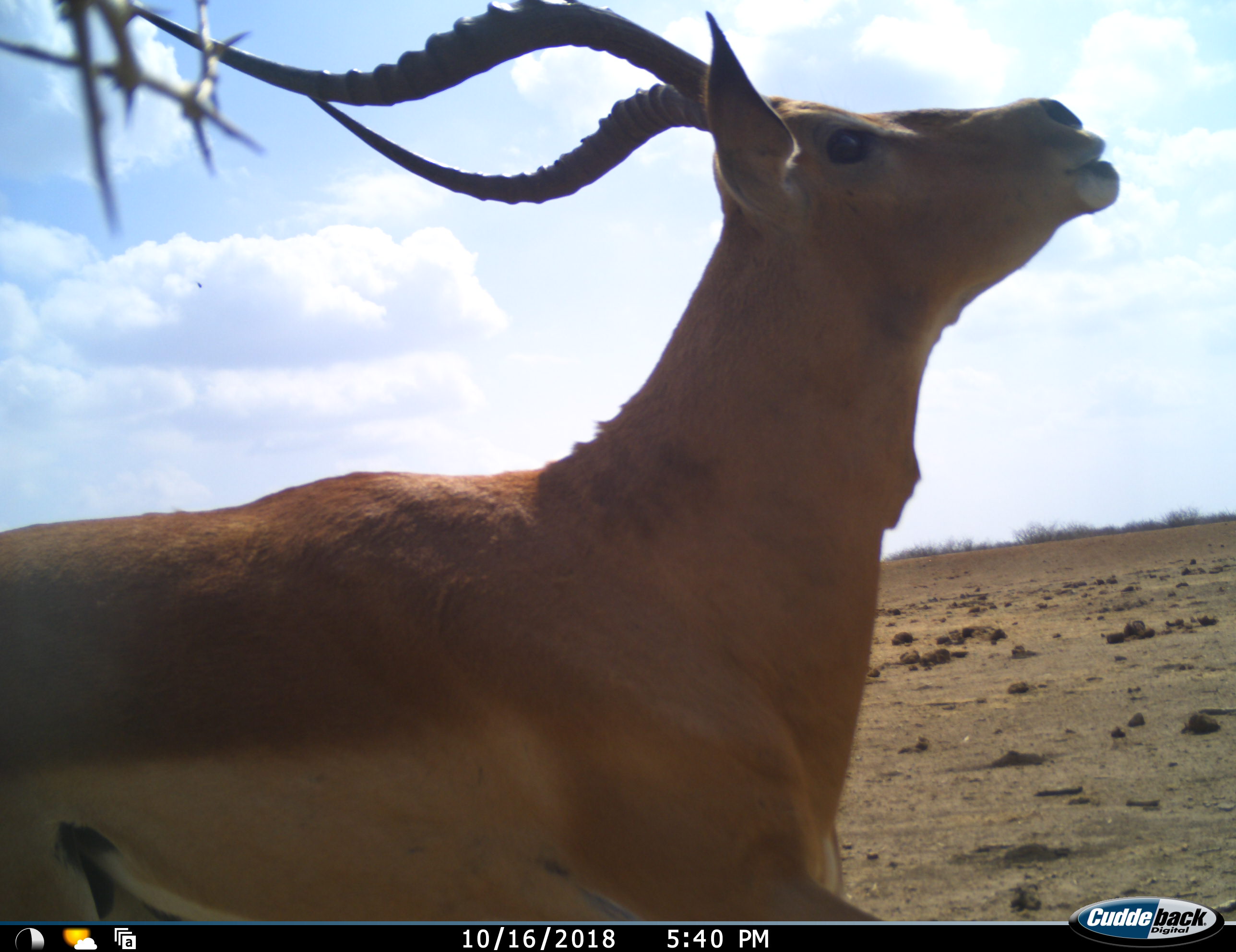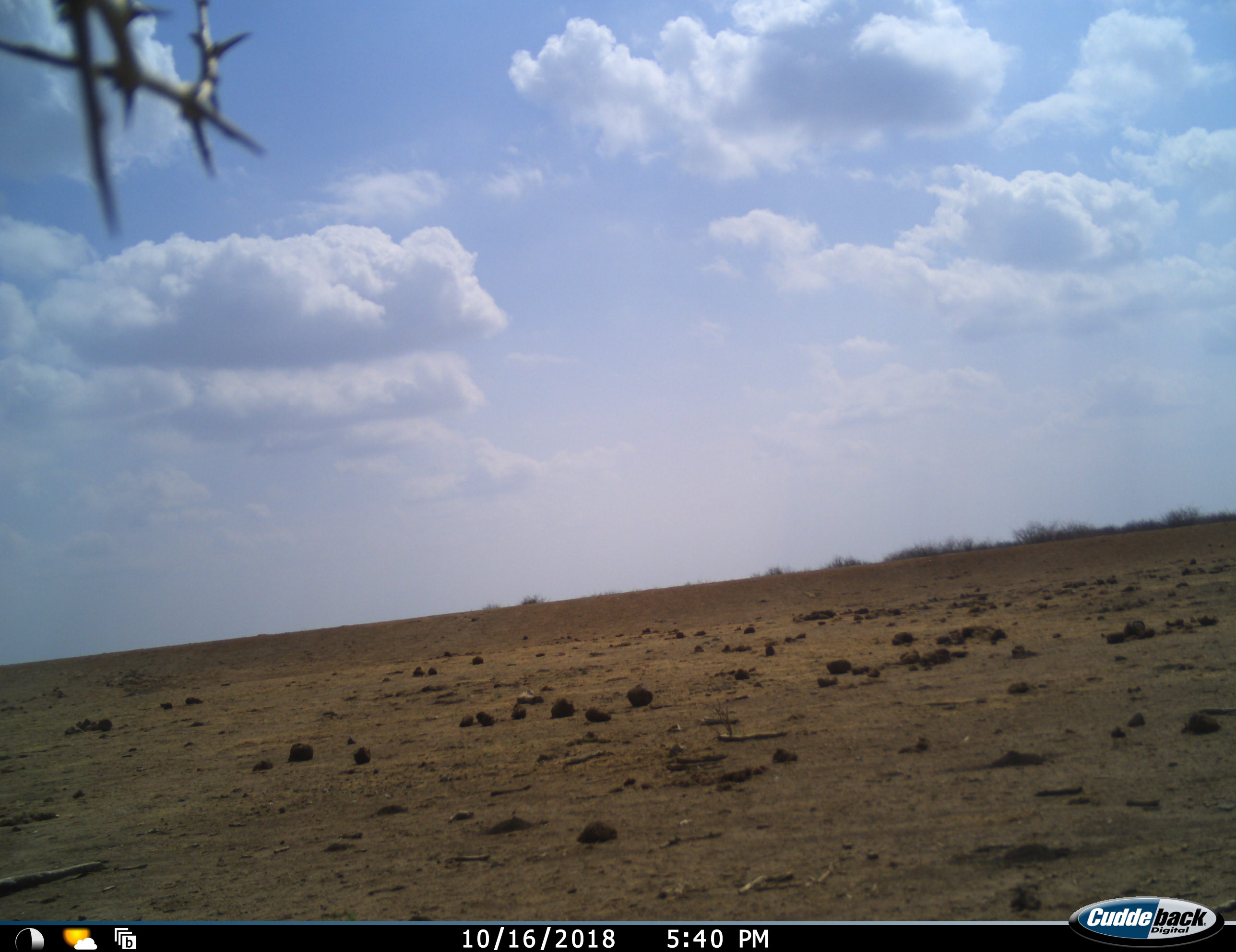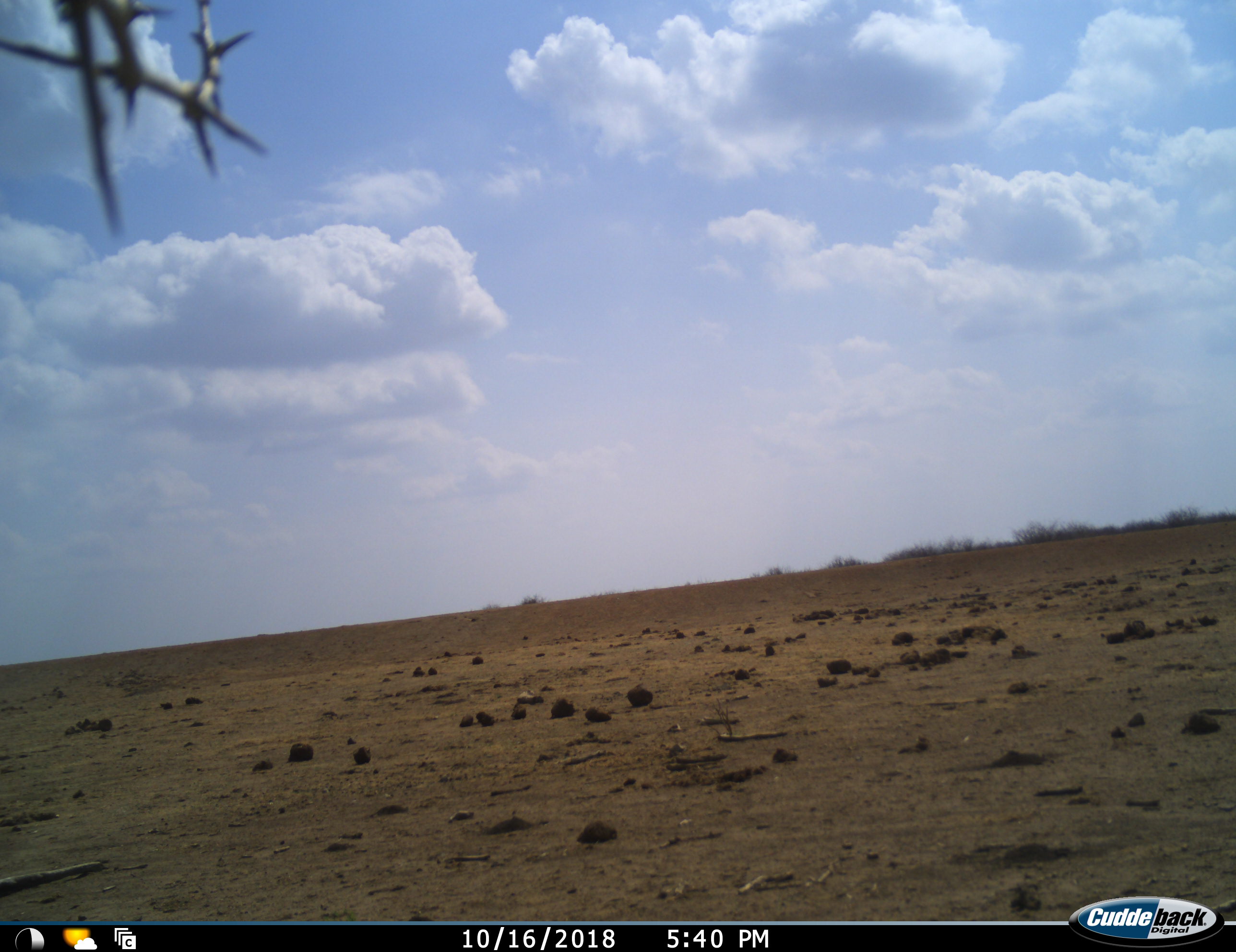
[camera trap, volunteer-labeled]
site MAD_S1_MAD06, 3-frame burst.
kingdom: Animalia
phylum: Chordata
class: Mammalia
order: Artiodactyla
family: Bovidae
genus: Aepyceros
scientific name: Aepyceros melampus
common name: impala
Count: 1.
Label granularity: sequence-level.